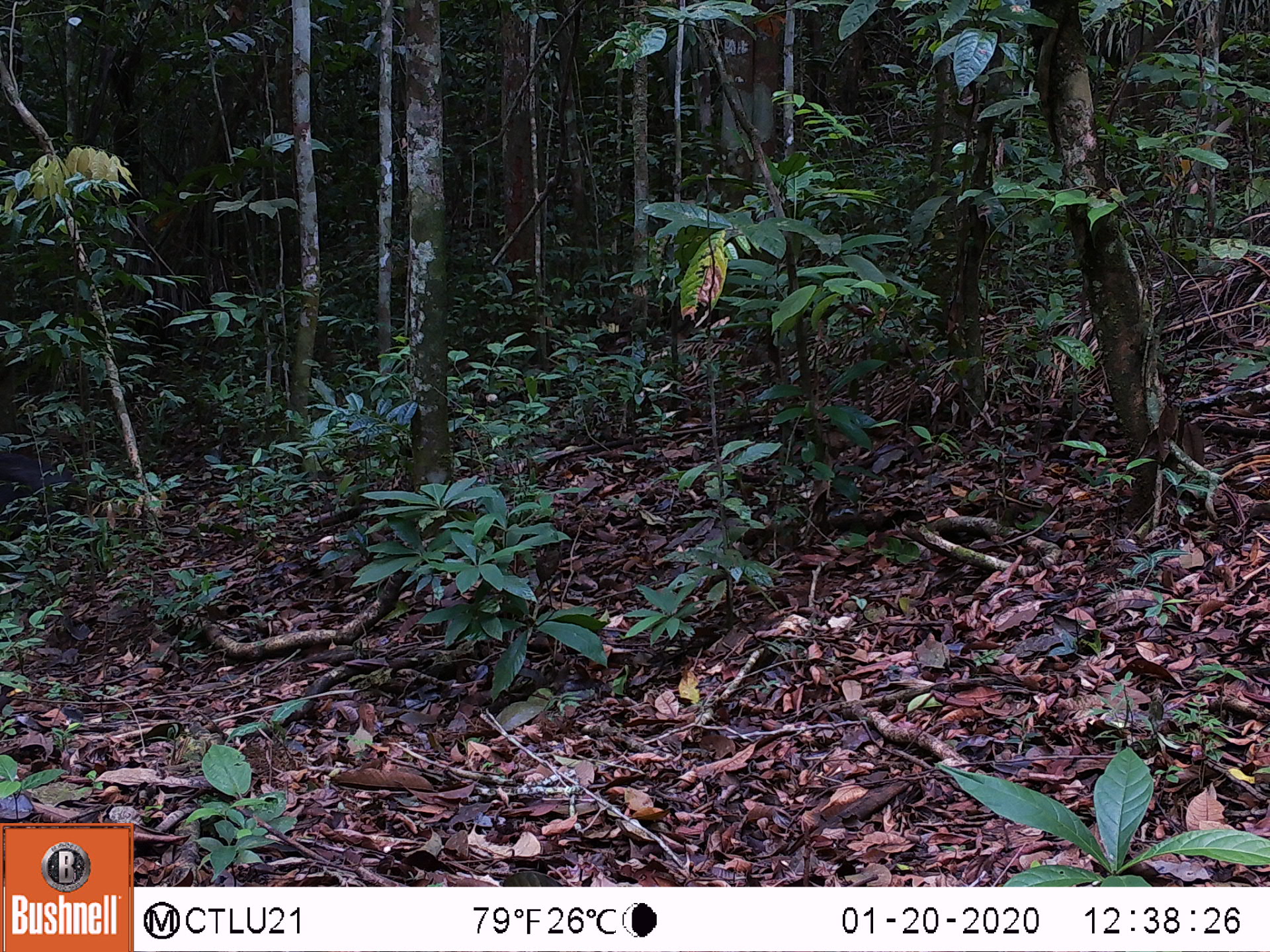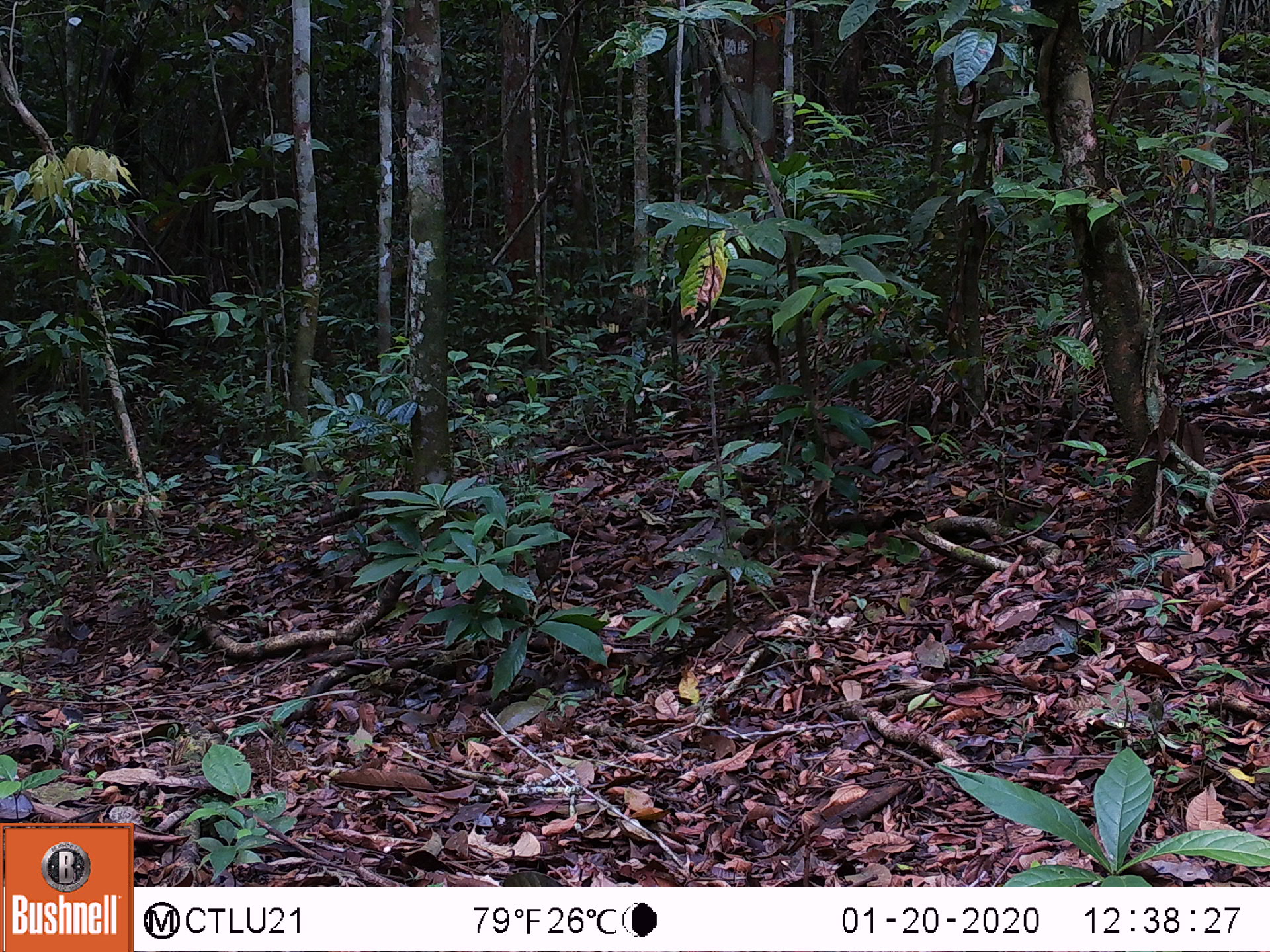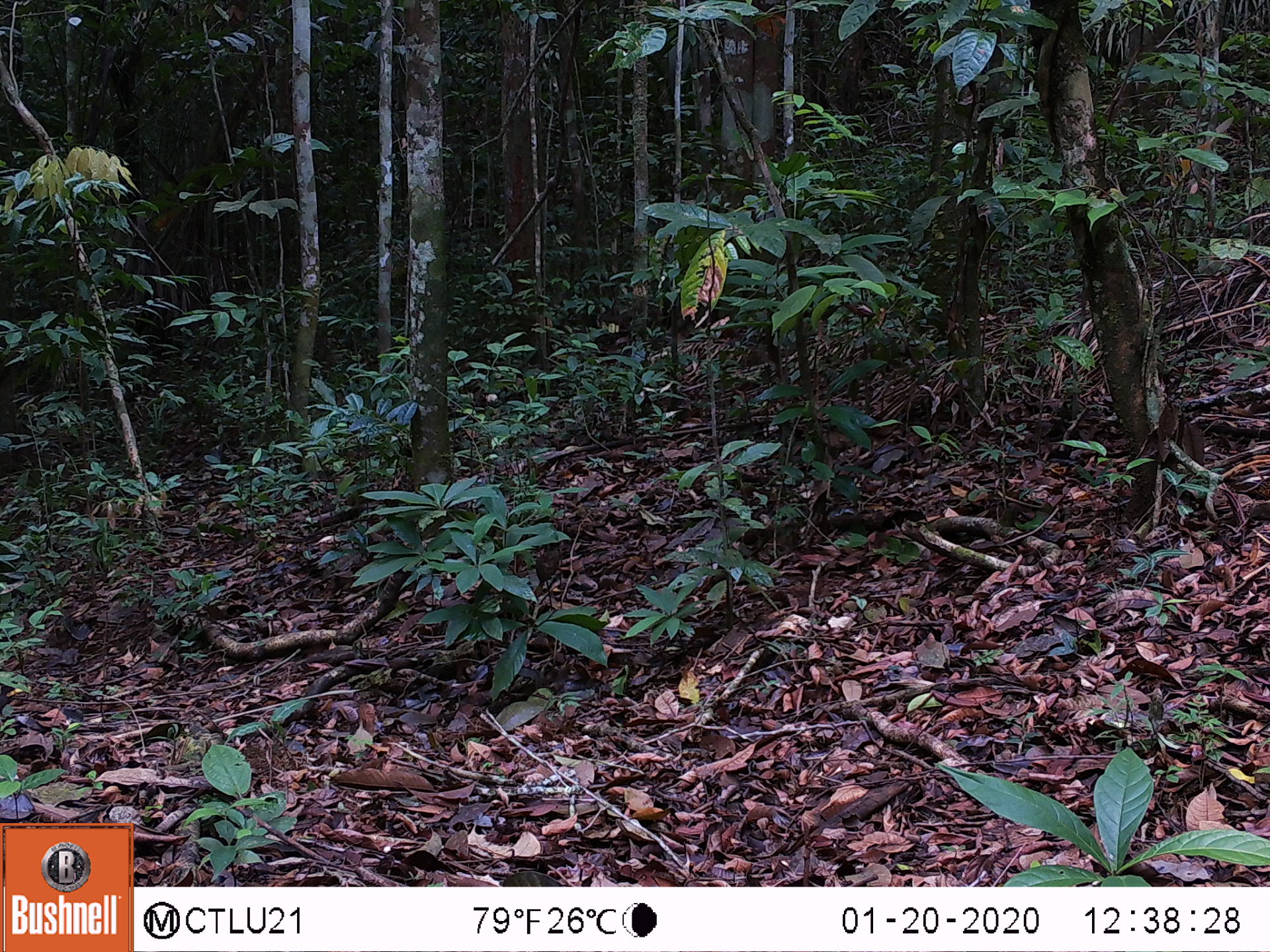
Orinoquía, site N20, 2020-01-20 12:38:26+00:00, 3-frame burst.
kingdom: Animalia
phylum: Chordata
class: Mammalia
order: Artiodactyla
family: Tayassuidae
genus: Pecari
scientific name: Pecari tajacu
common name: collared peccary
Collared peccary (Pecari tajacu).